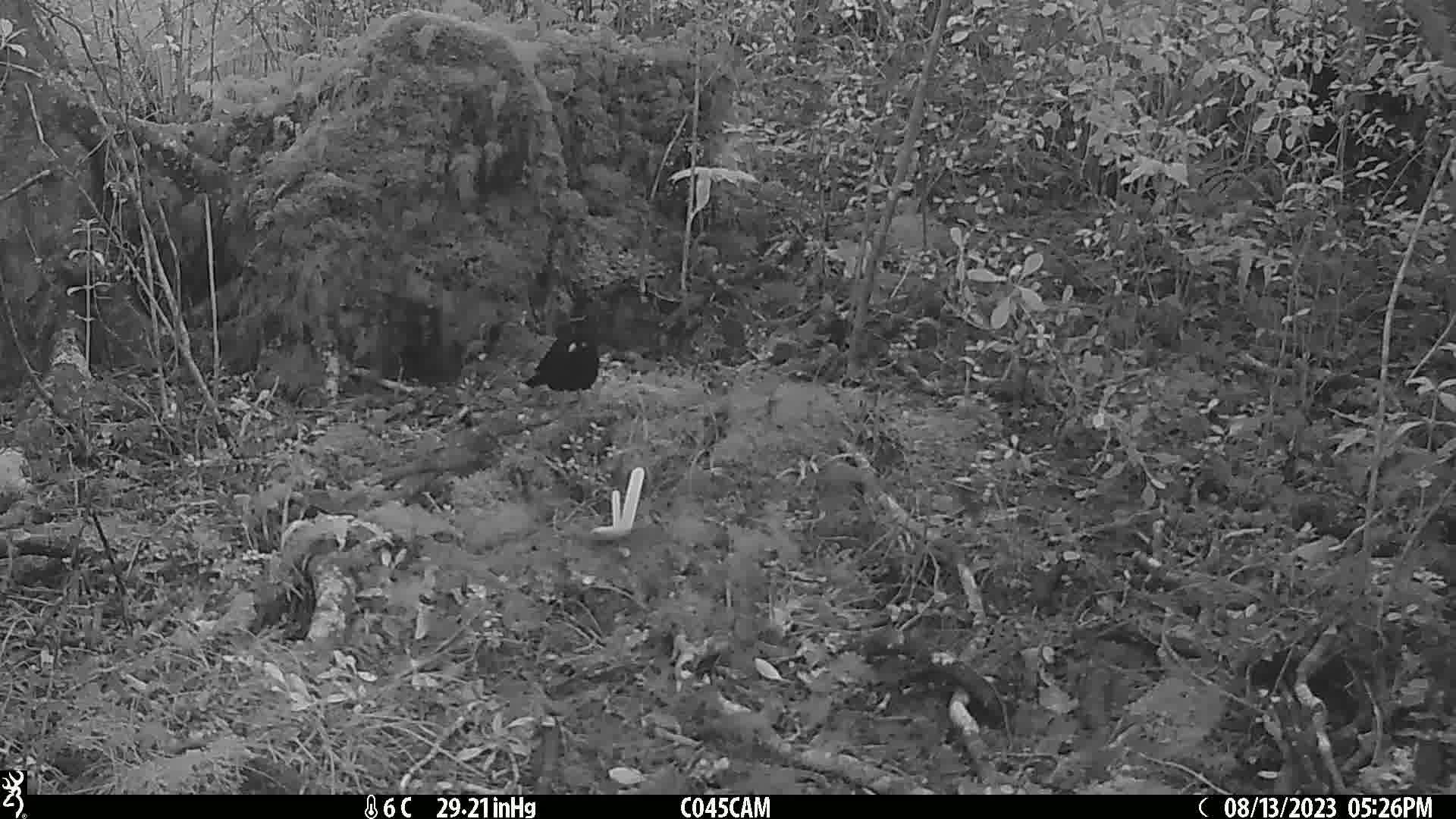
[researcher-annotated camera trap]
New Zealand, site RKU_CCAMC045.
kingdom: Animalia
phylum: Chordata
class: Aves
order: Passeriformes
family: Turdidae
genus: Turdus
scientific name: Turdus merula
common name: eurasian blackbird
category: blackbird